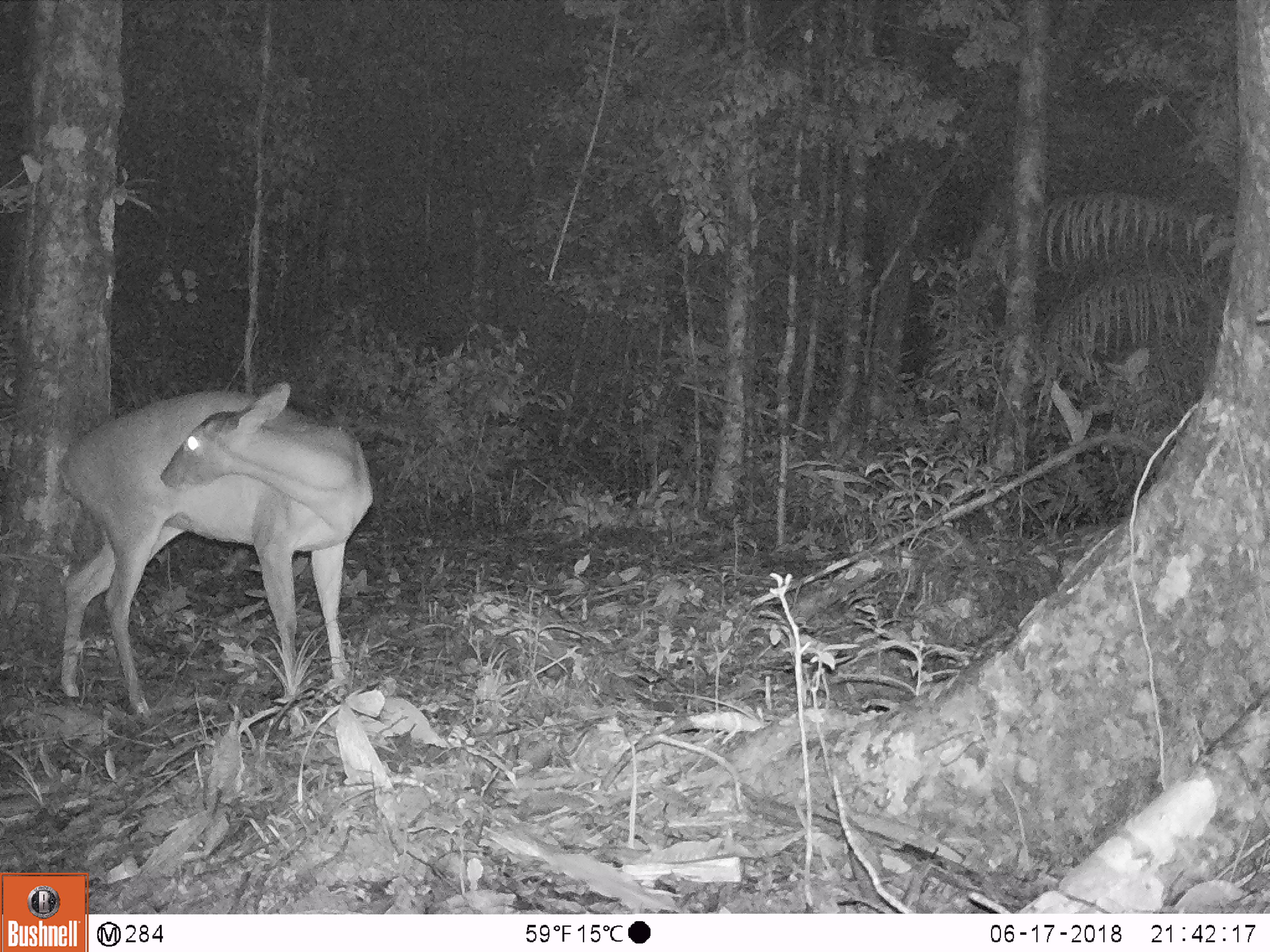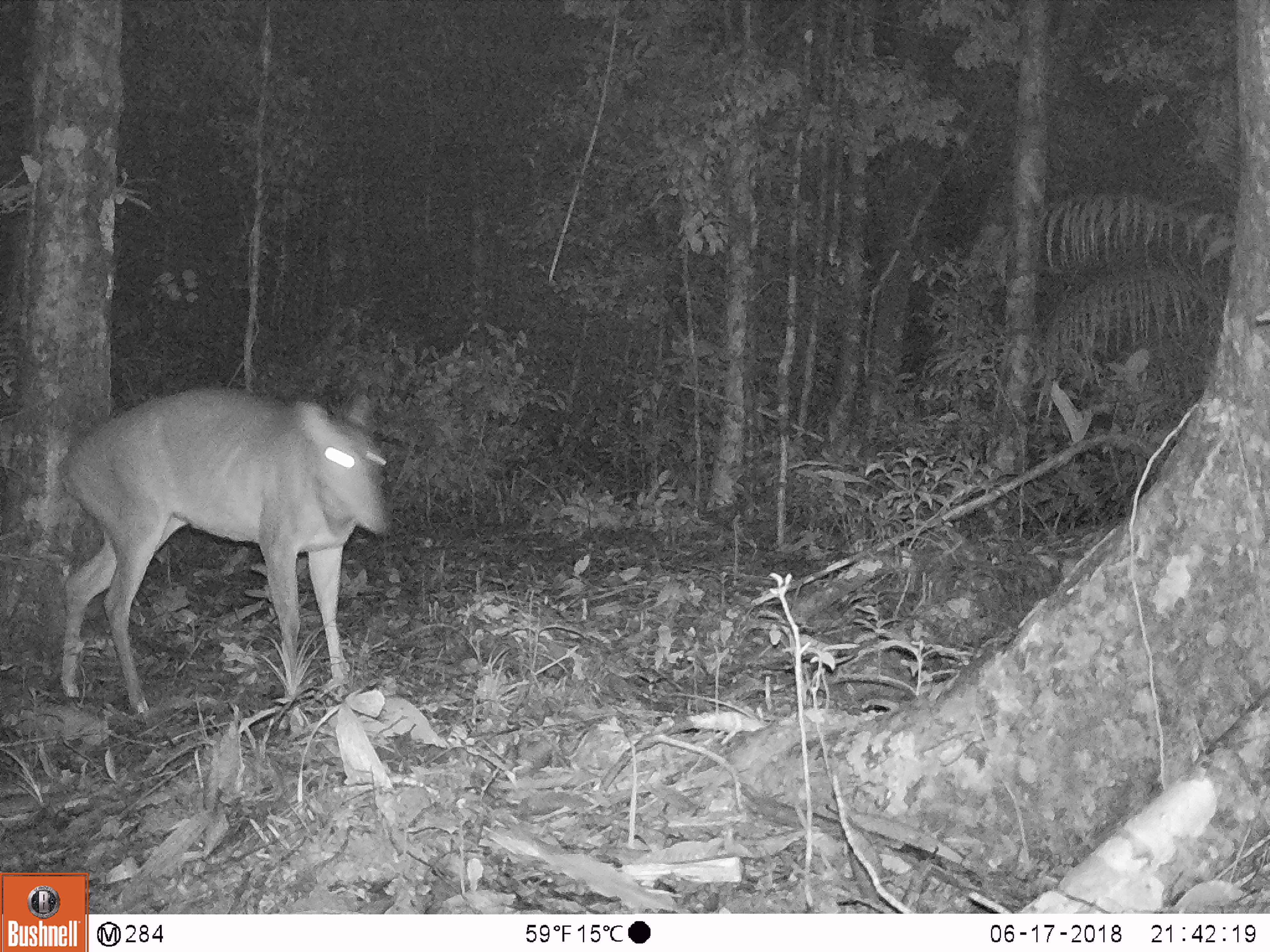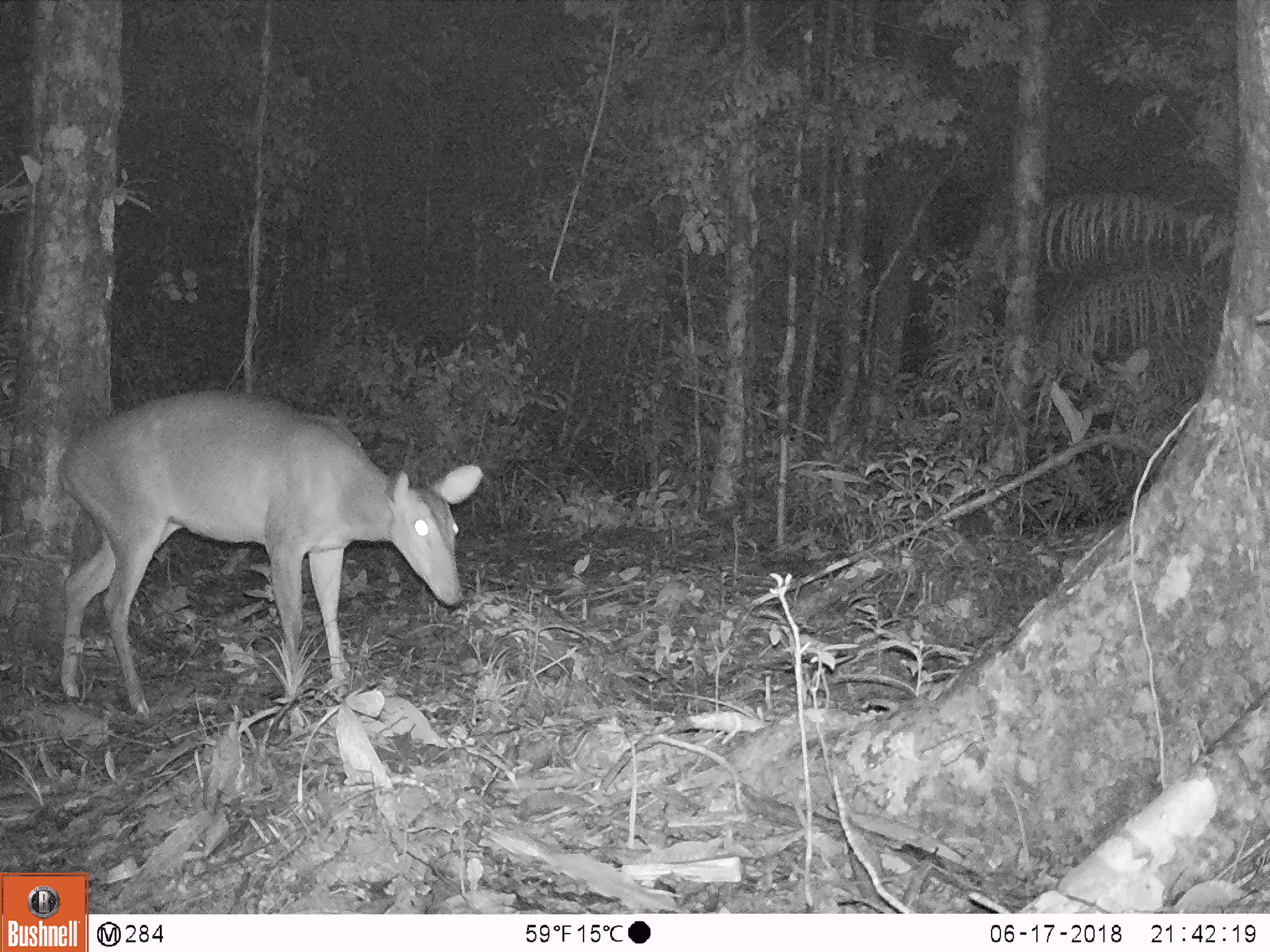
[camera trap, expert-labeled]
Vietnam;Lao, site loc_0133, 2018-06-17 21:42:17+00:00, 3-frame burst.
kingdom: Animalia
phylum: Chordata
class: Mammalia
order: Artiodactyla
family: Cervidae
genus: Muntiacus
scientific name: Muntiacus vuquangensis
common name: large-antlered muntjac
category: large antlered muntjac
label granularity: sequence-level